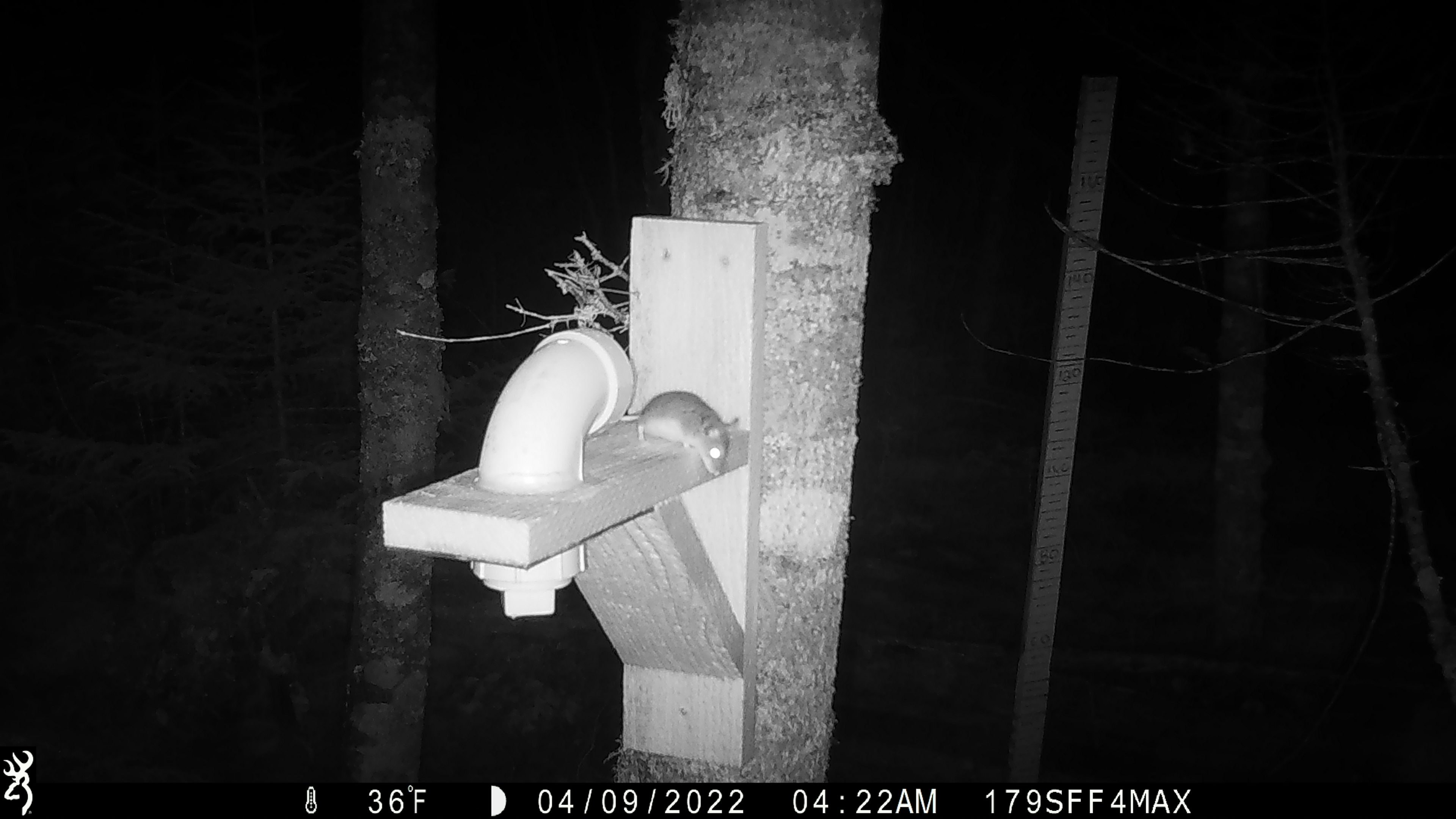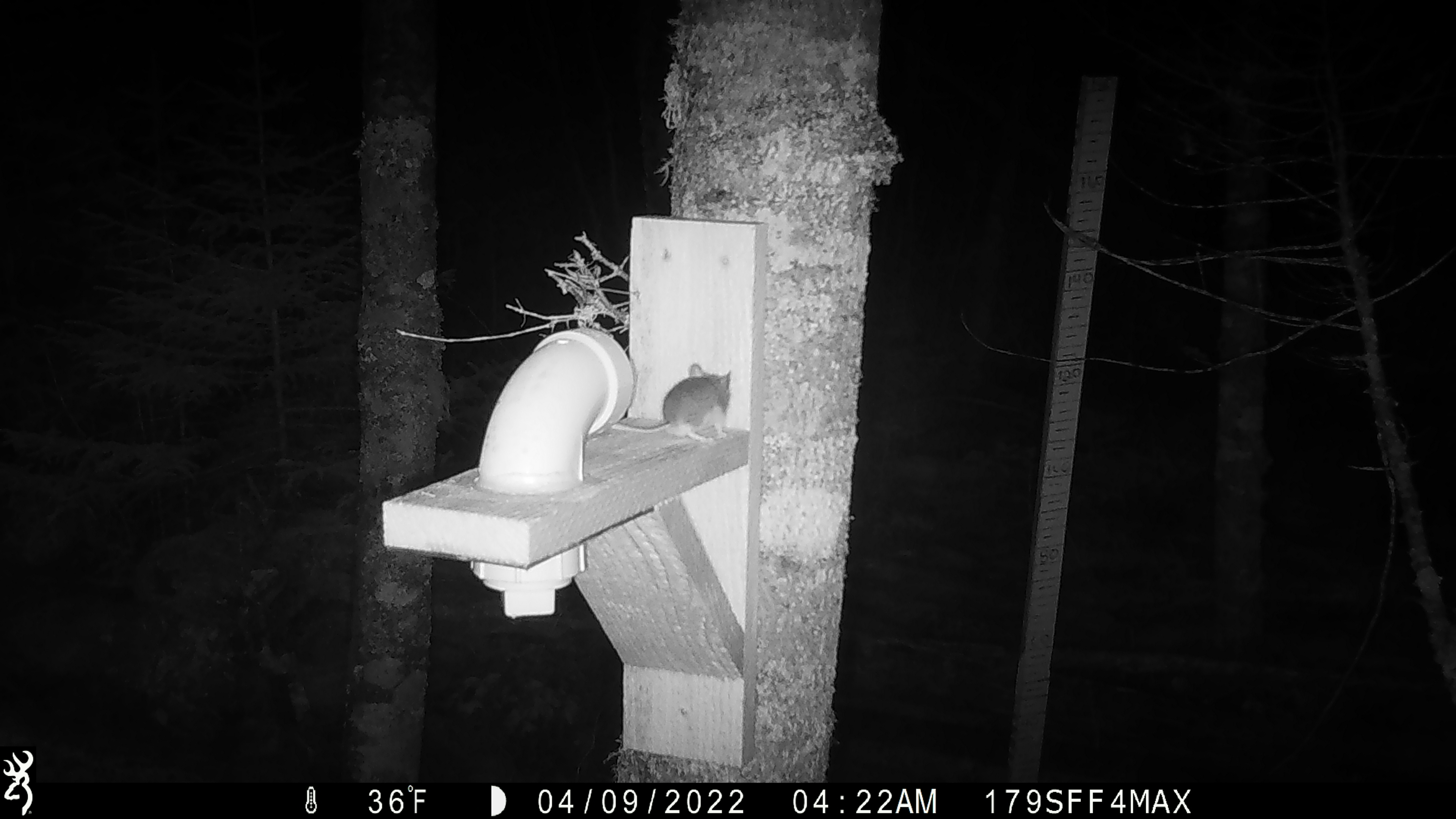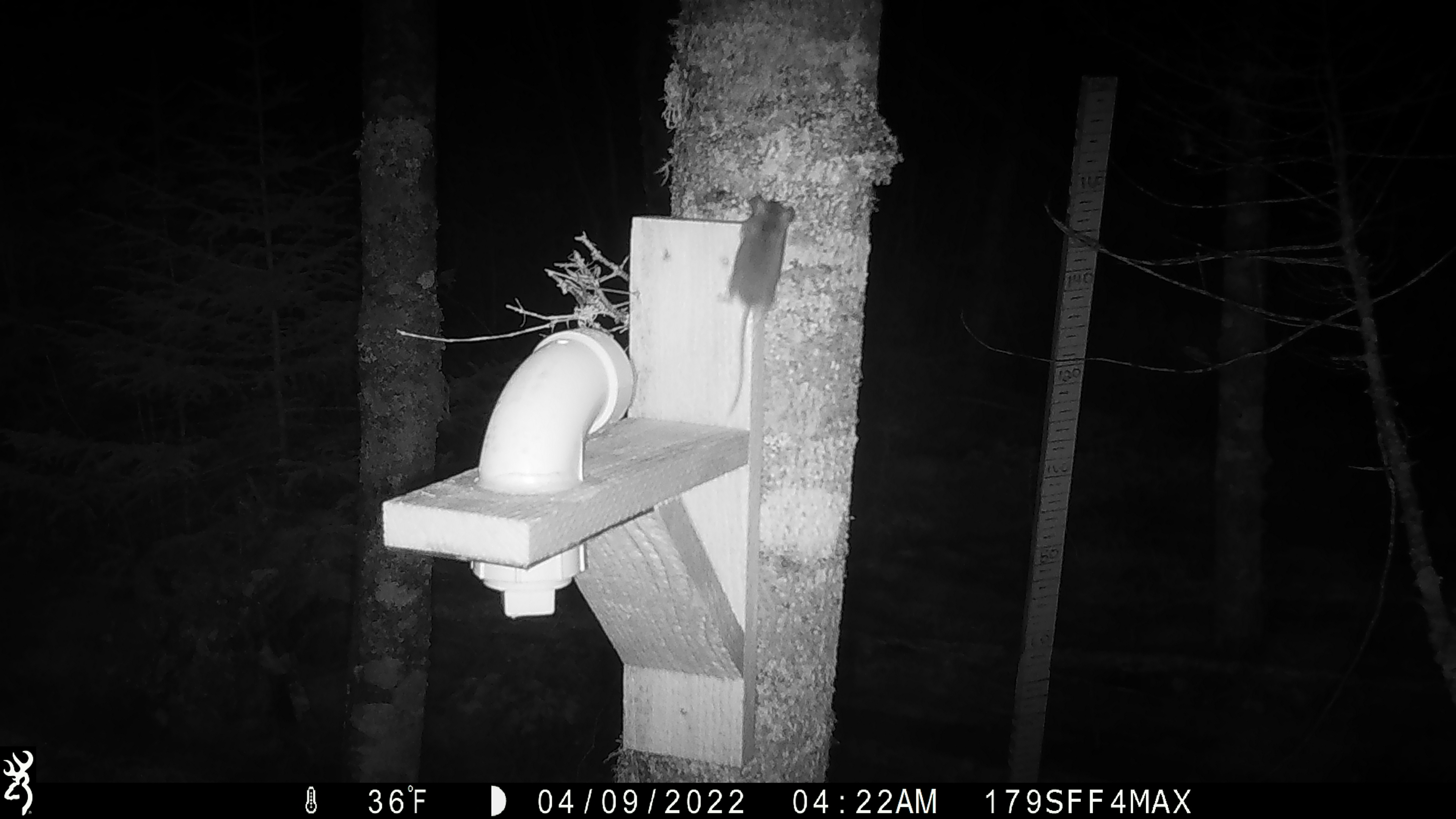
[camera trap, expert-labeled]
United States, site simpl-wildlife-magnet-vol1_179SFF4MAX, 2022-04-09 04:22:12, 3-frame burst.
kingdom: Animalia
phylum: Chordata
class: Mammalia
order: Rodentia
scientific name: Rodentia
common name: mouse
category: mouse sp.